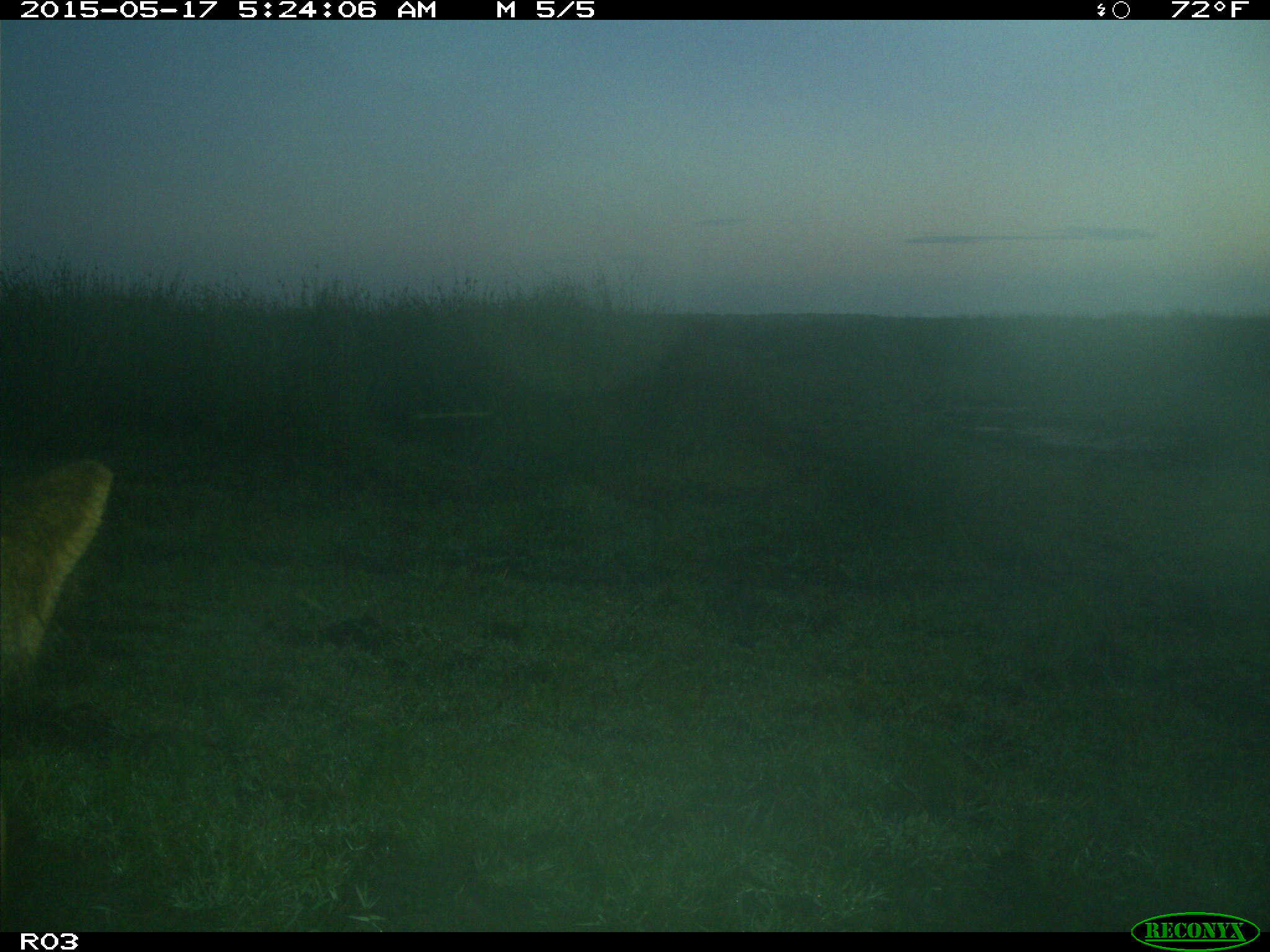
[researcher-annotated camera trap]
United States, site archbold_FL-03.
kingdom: Animalia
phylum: Chordata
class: Mammalia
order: Artiodactyla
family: Bovidae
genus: Bos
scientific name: Bos taurus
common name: domestic cow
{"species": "Bos taurus (domestic cow)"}